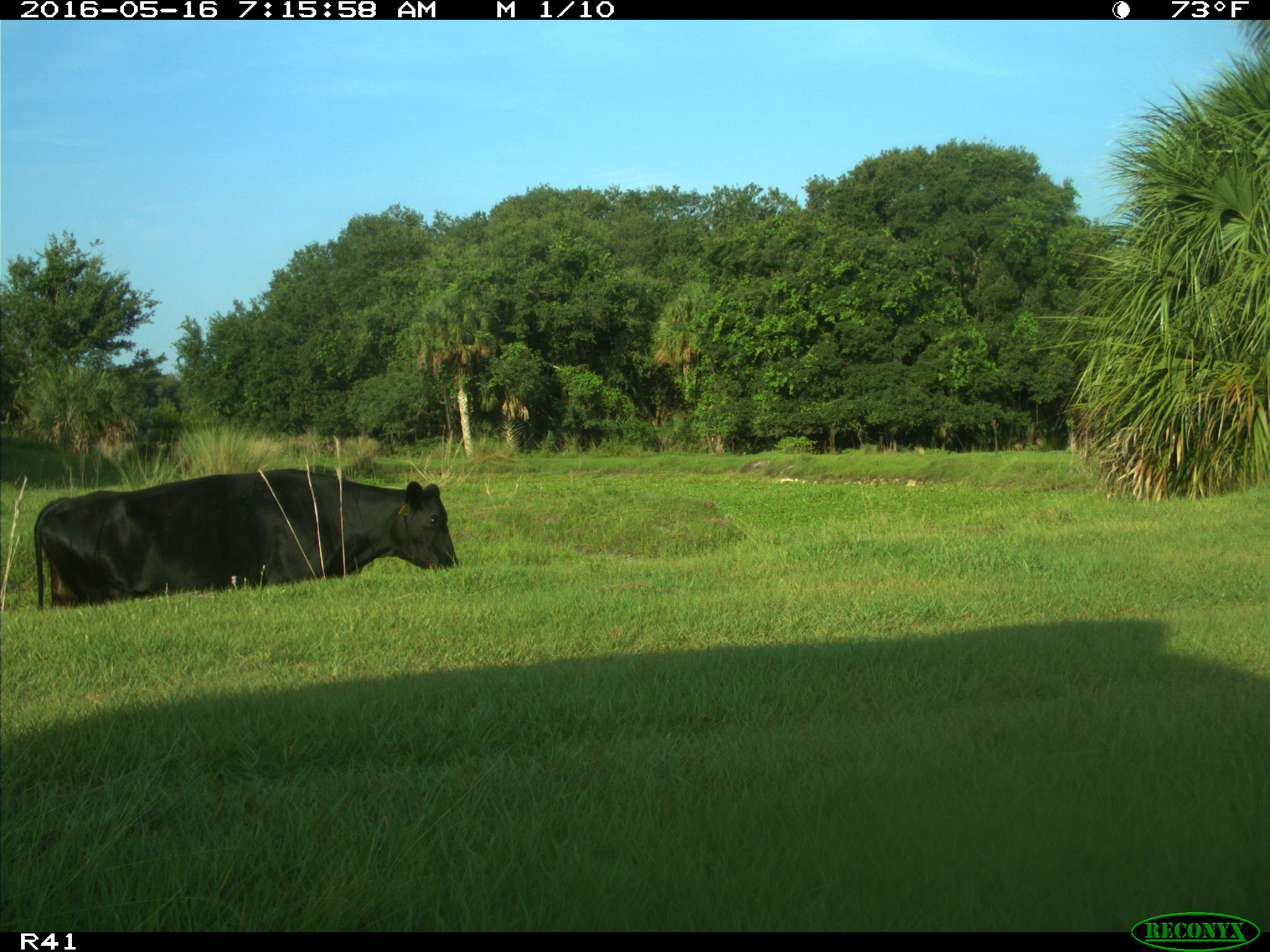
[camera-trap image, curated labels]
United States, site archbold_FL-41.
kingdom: Animalia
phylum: Chordata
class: Mammalia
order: Artiodactyla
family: Bovidae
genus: Bos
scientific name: Bos taurus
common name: domestic cow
Bos taurus (domestic cow).